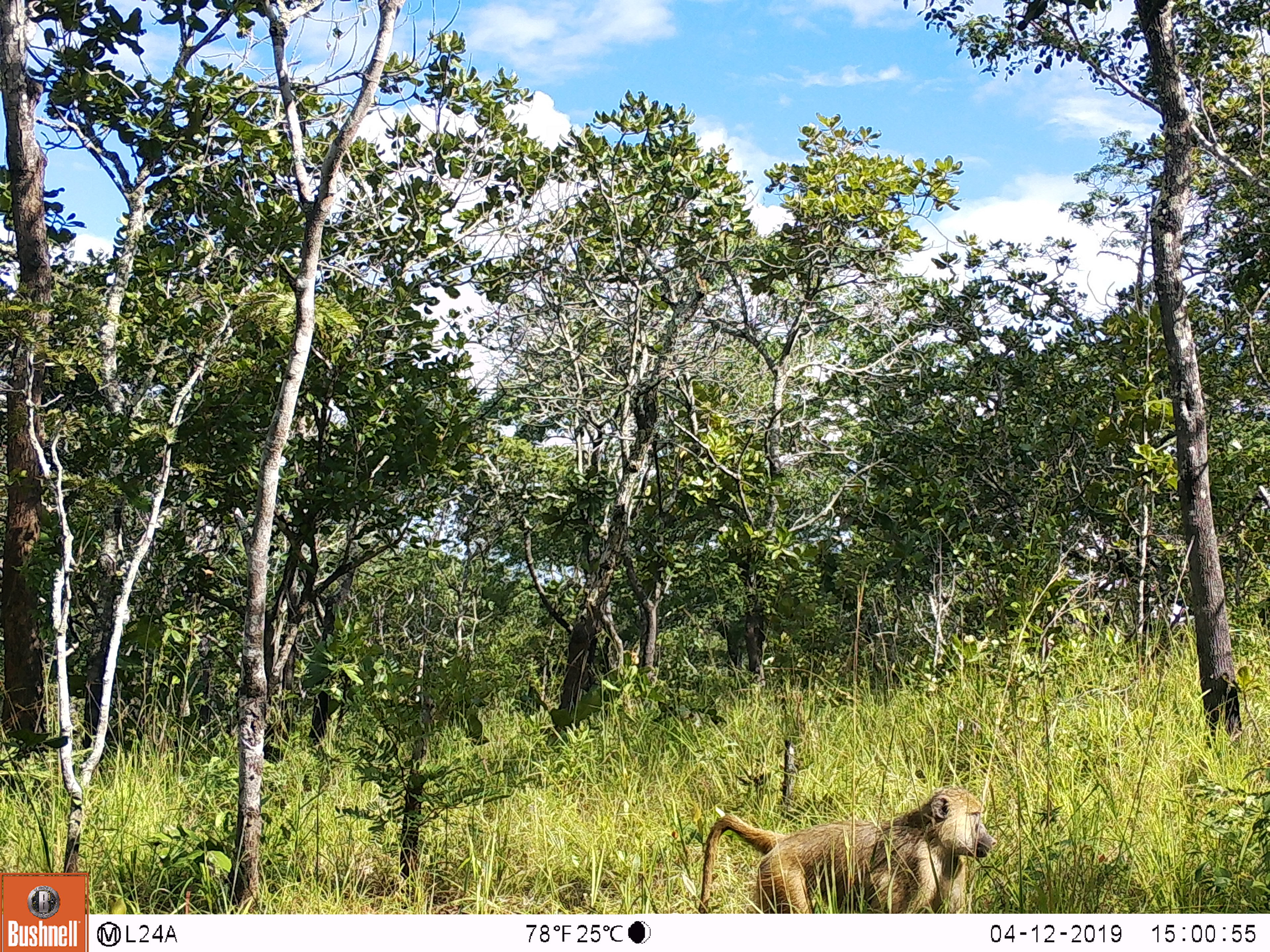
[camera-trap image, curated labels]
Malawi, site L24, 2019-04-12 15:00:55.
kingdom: Animalia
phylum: Chordata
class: Mammalia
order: Primates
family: Cercopithecidae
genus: Papio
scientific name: Papio cynocephalus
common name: yellow baboon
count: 1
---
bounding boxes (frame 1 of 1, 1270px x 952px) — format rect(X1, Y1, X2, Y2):
yellow baboon: rect(690, 778, 1003, 910)